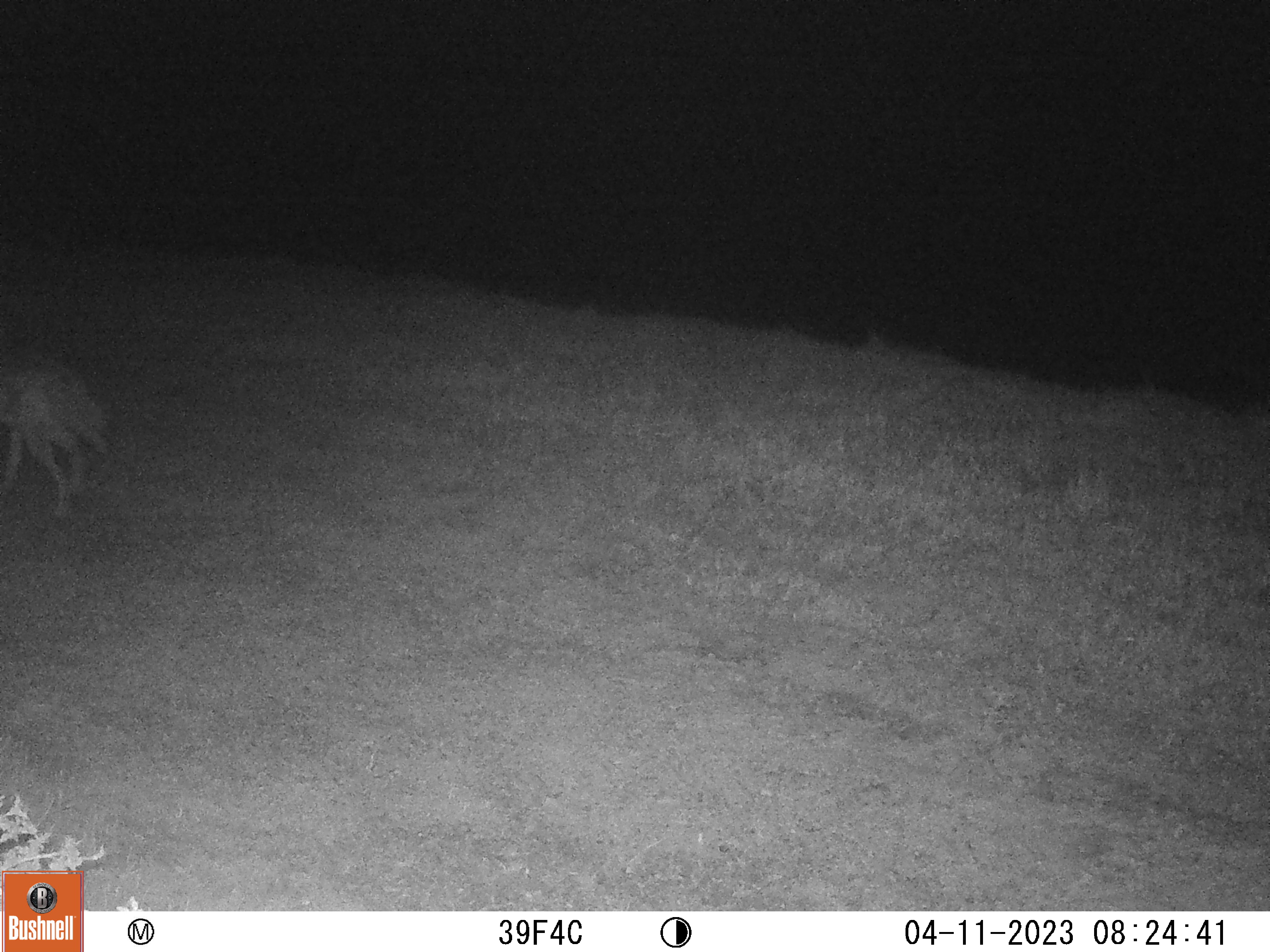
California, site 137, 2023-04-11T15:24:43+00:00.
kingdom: Animalia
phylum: Chordata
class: Mammalia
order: Carnivora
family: Canidae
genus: Canis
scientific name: Canis latrans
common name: coyote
Coyote (Canis latrans).